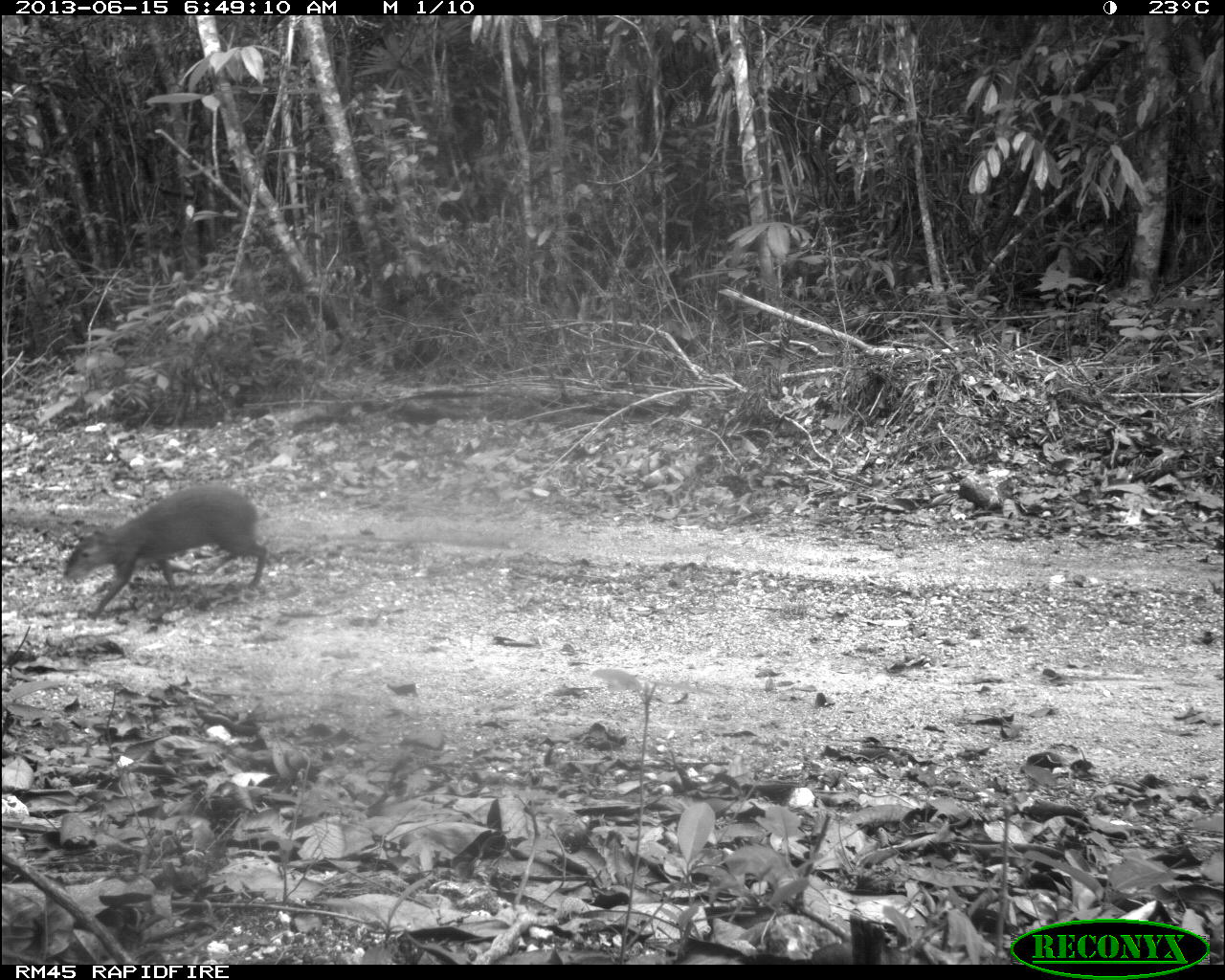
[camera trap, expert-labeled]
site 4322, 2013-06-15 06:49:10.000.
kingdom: Animalia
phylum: Chordata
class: Mammalia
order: Rodentia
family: Dasyproctidae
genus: Dasyprocta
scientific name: Dasyprocta punctata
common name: central american agouti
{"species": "Dasyprocta punctata (central american agouti)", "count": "1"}